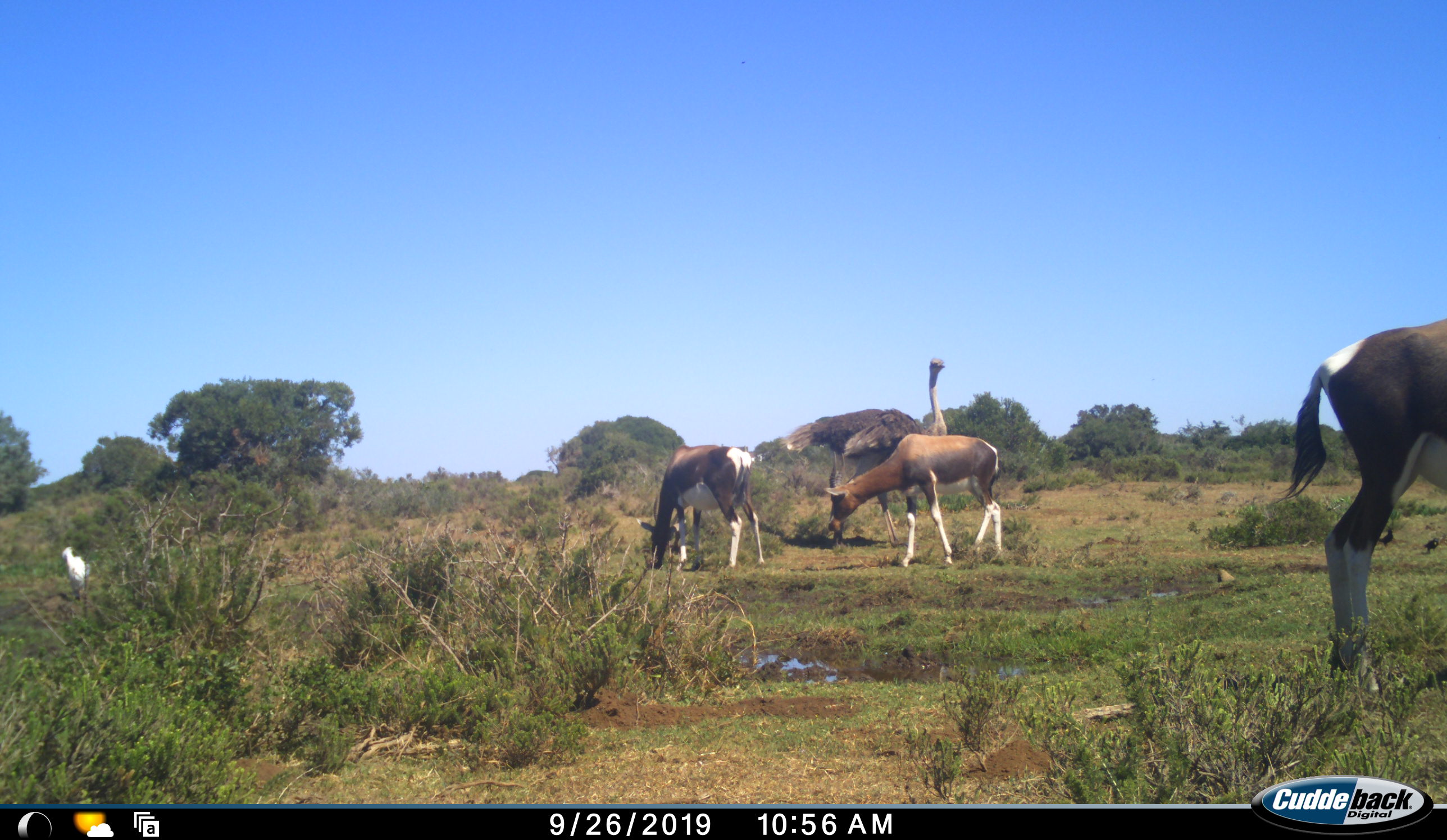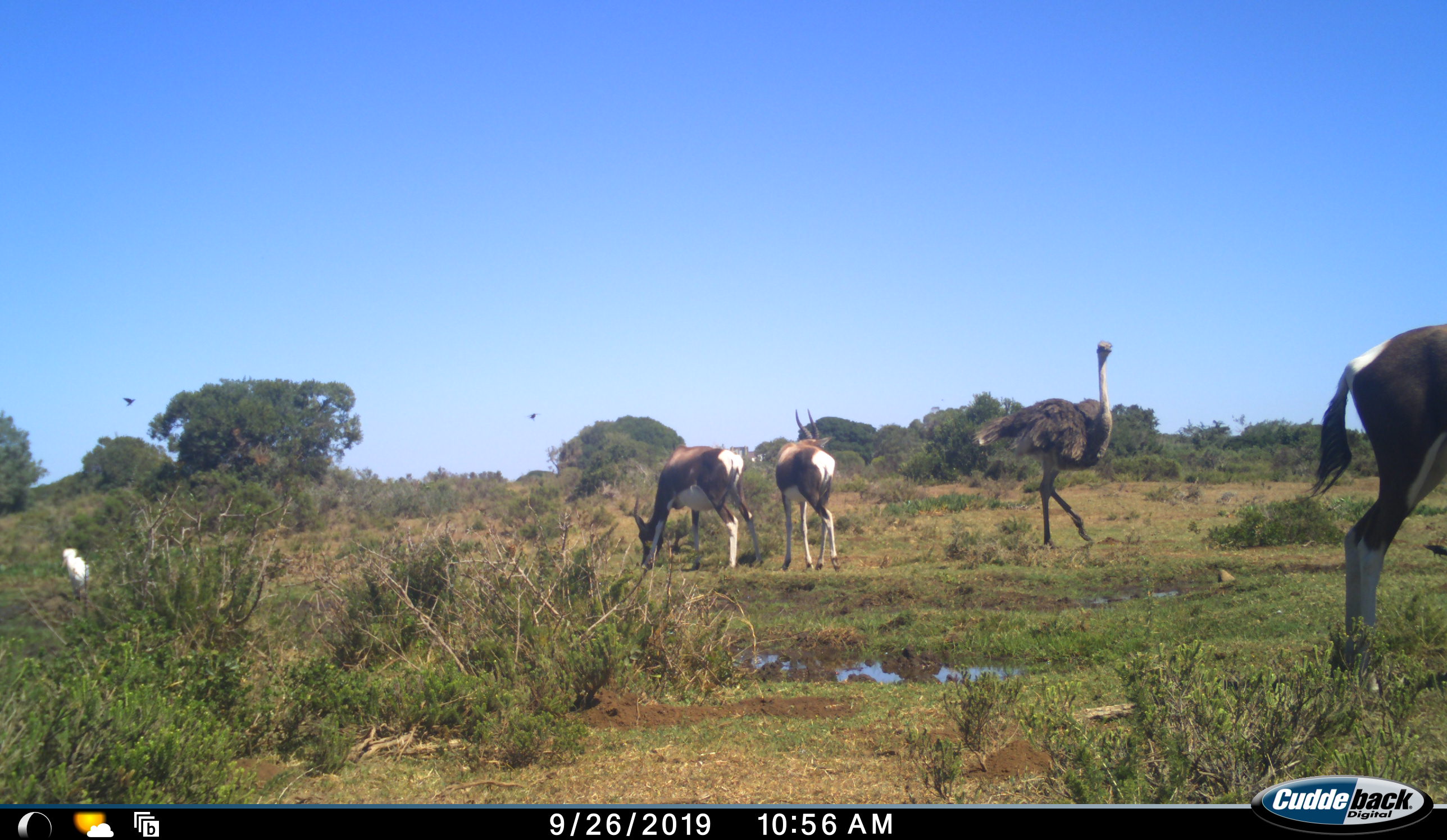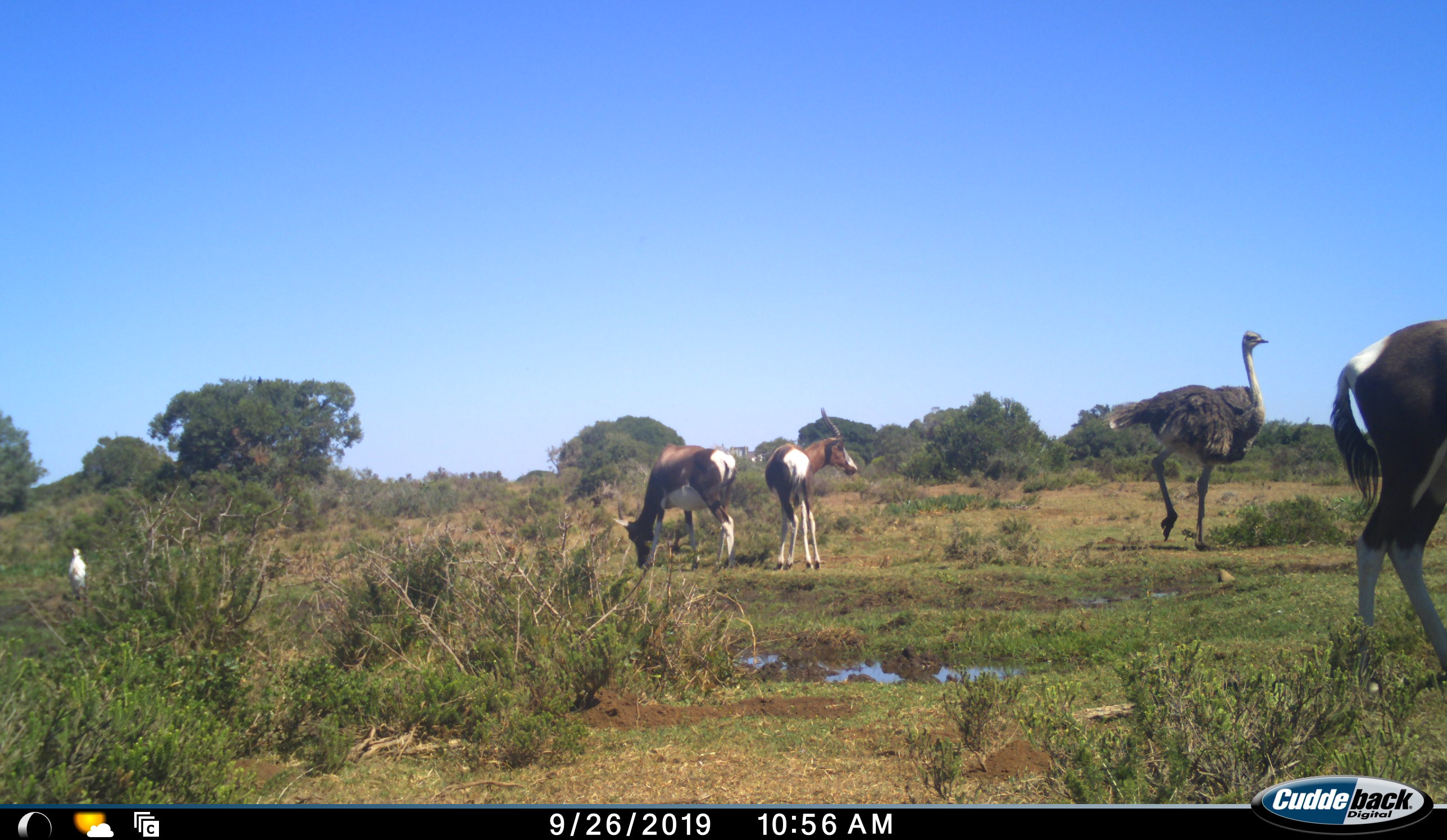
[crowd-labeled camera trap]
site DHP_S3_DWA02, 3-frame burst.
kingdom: Animalia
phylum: Chordata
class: Mammalia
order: Artiodactyla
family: Bovidae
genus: Damaliscus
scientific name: Damaliscus pygargus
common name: bontebok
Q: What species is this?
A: Bontebok (Damaliscus pygargus).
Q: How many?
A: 3.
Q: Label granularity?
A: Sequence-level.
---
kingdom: Animalia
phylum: Chordata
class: Aves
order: Struthioniformes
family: Struthionidae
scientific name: Struthionidae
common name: ostrich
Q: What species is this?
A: Ostrich (Struthionidae).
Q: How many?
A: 1.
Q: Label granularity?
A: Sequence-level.